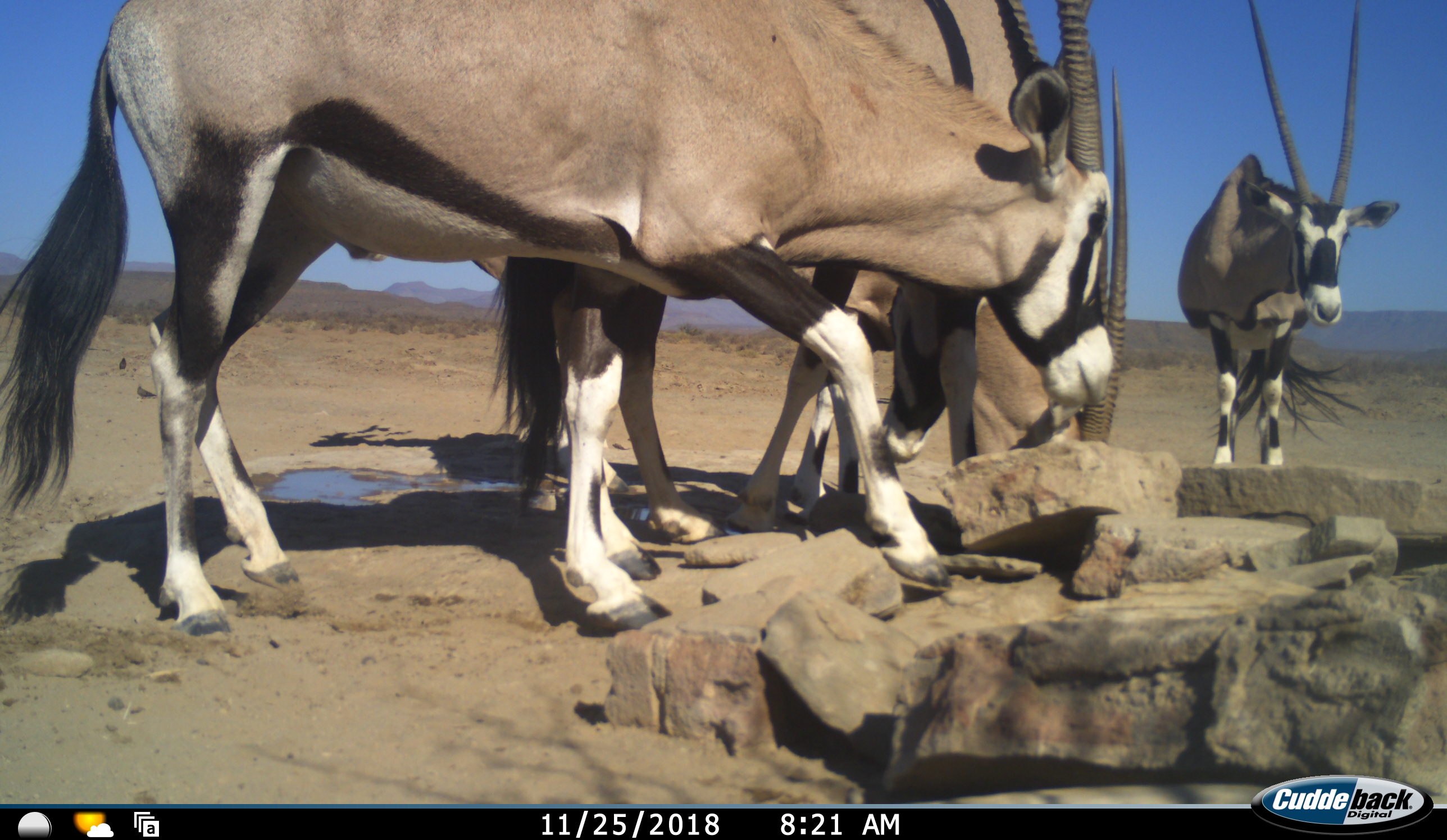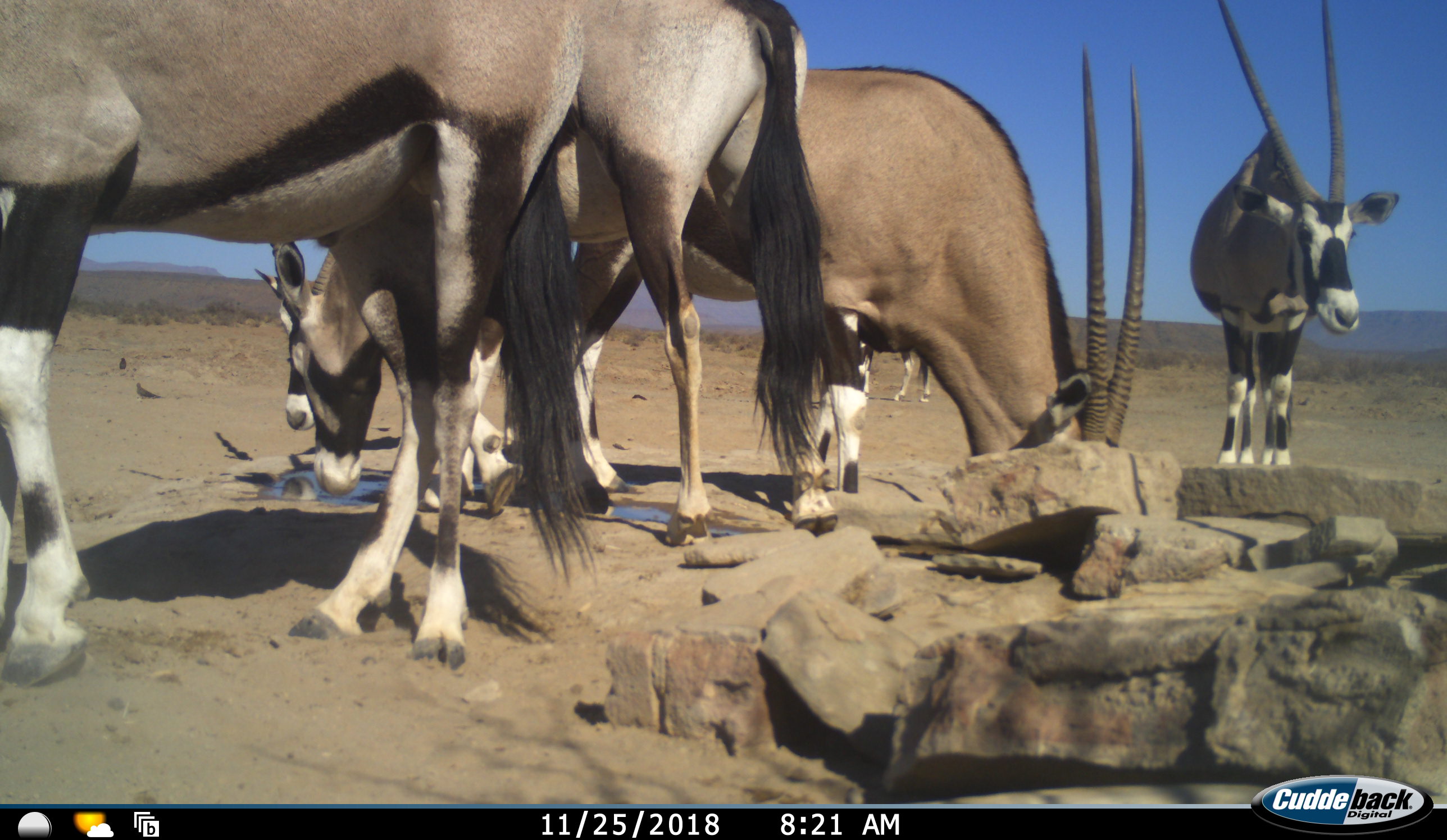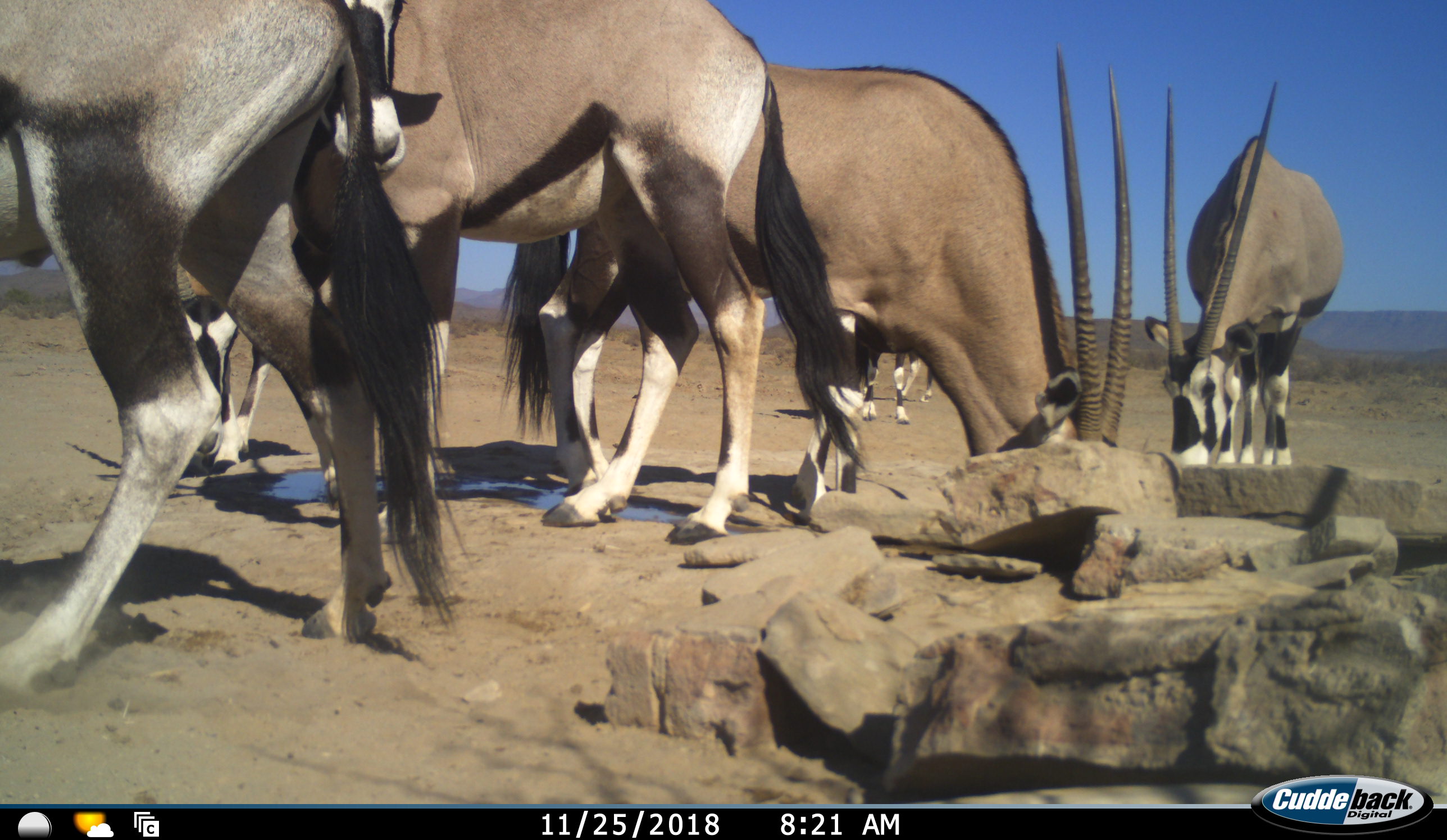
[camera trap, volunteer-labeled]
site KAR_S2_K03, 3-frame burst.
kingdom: Animalia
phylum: Chordata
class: Mammalia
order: Artiodactyla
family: Bovidae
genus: Oryx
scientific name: Oryx gazella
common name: gemsbok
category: oryx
Oryx (gemsbok) (Oryx gazella), count 6. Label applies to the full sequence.